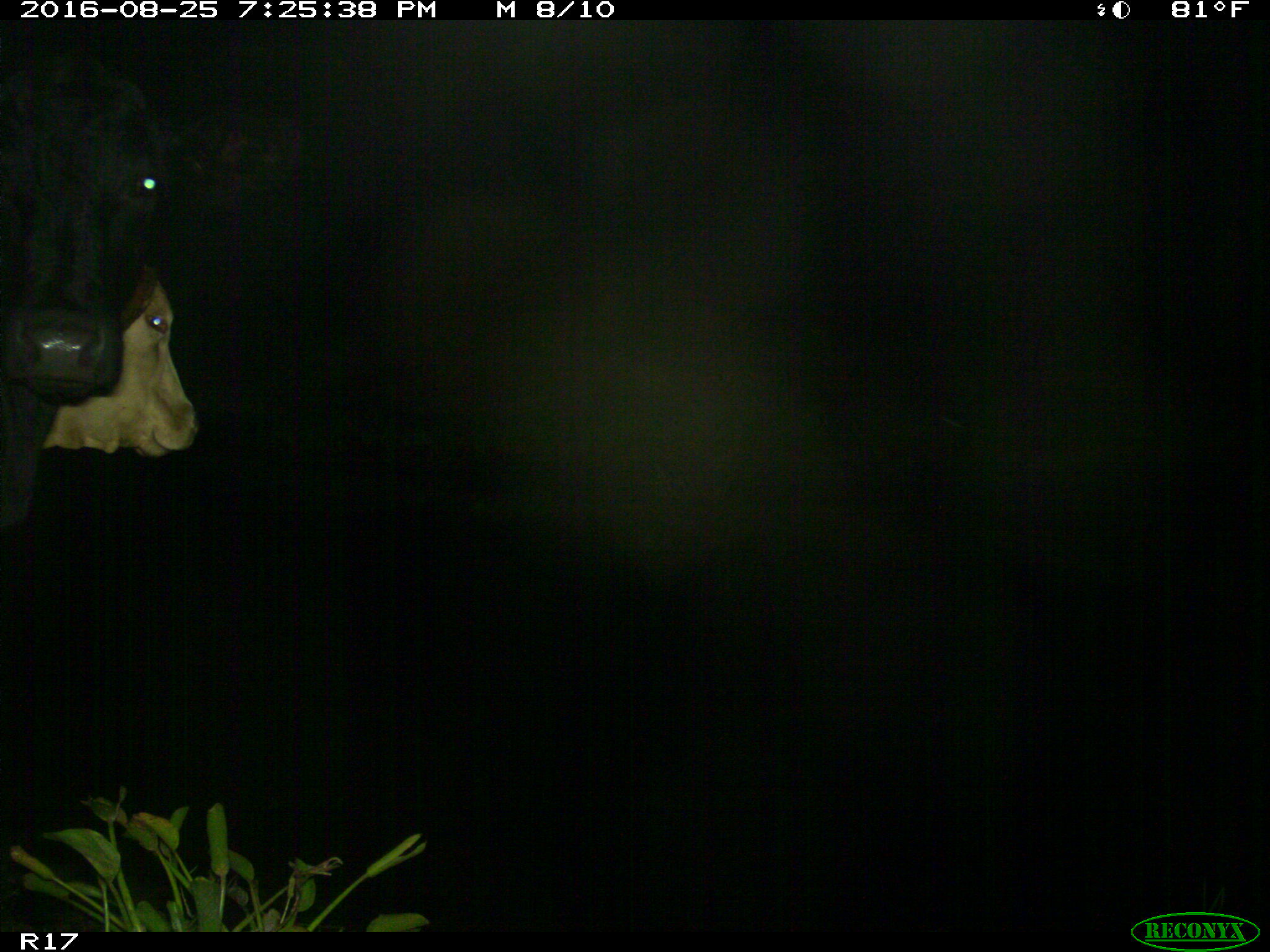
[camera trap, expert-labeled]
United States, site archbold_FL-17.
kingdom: Animalia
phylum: Chordata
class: Mammalia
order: Artiodactyla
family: Bovidae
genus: Bos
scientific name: Bos taurus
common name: domestic cow